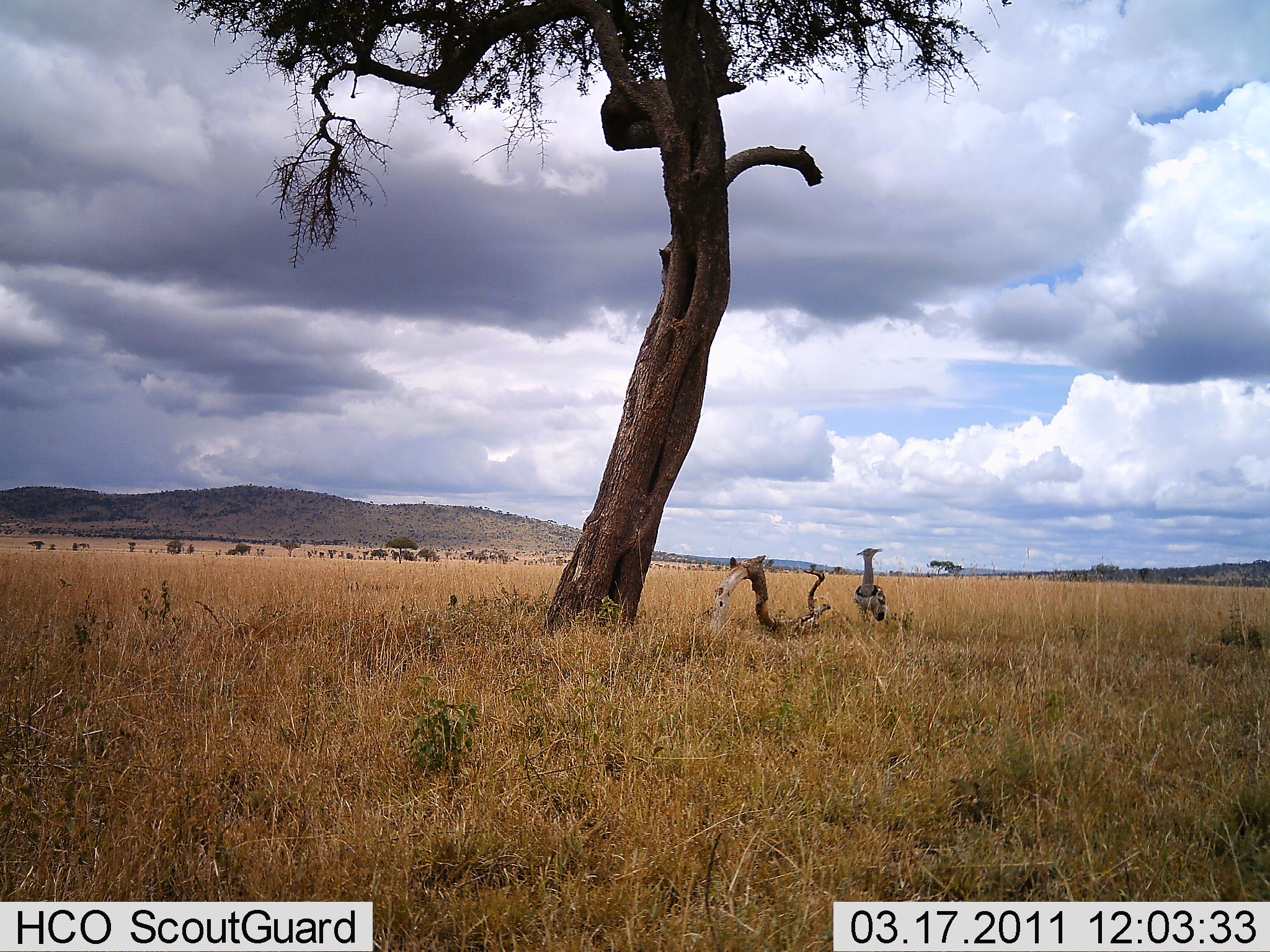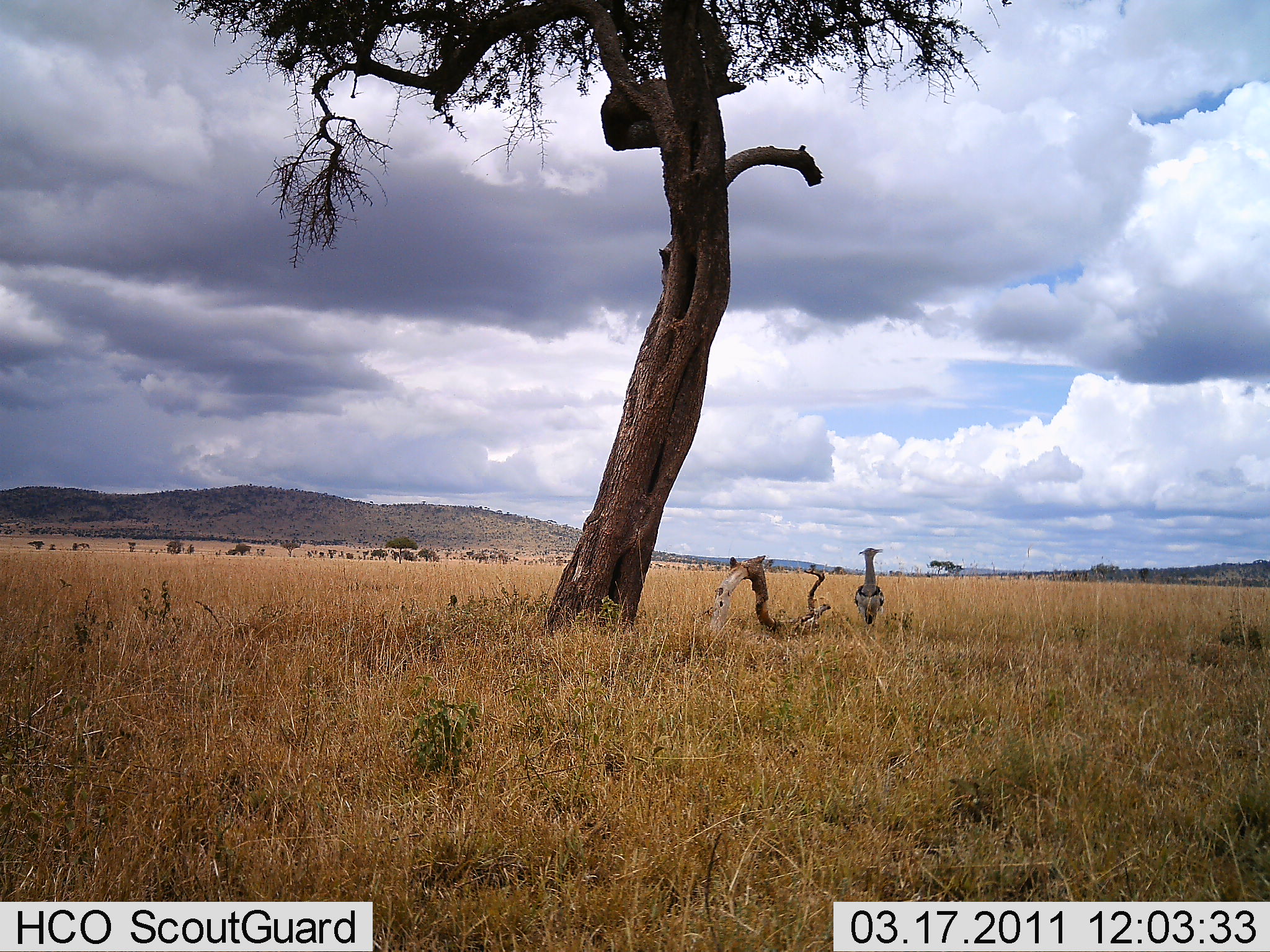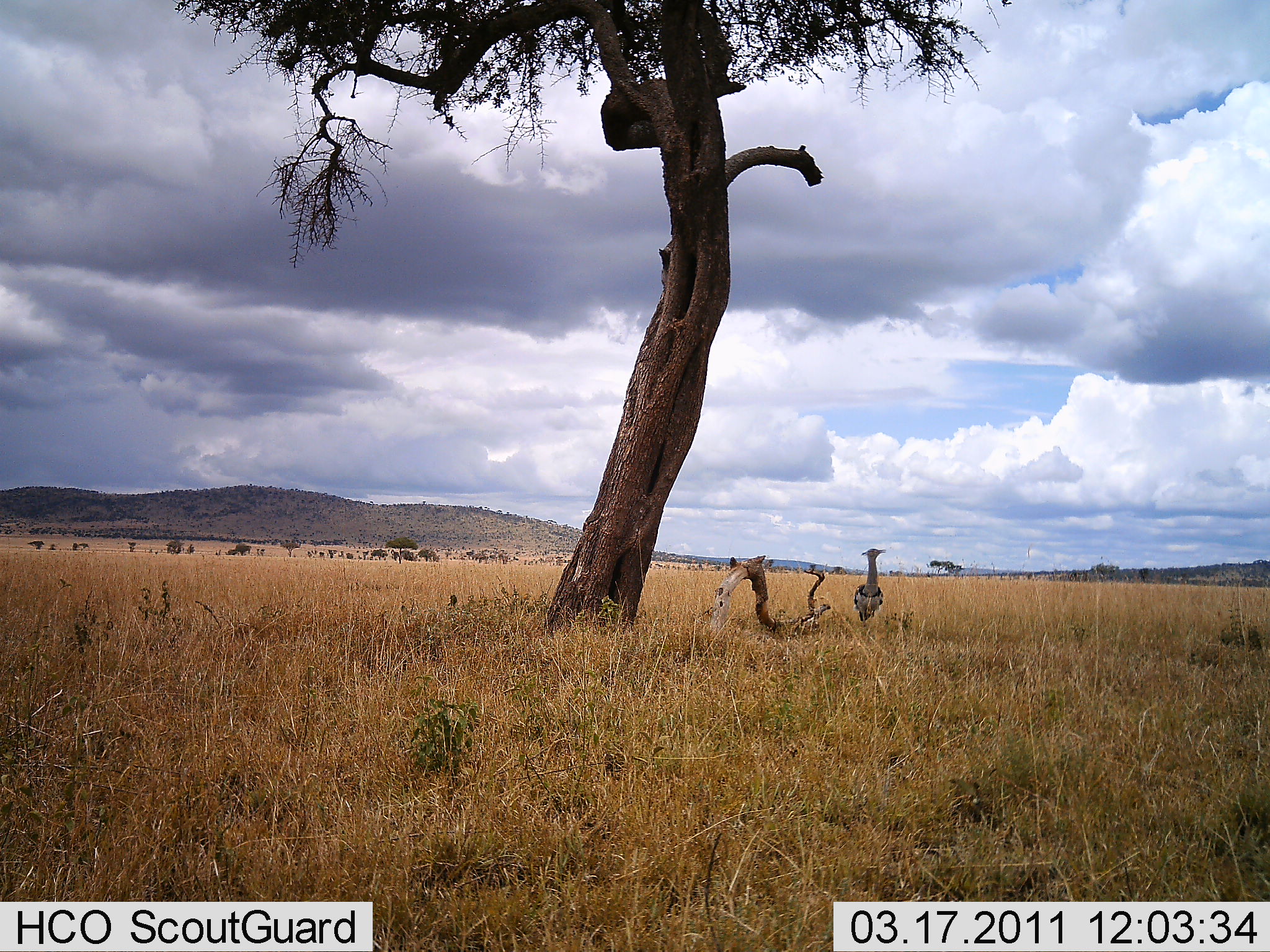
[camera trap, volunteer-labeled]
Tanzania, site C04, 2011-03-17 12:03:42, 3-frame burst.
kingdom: Animalia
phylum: Chordata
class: Aves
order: Otidiformes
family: Otididae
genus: Ardeotis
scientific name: Ardeotis kori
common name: kori bustard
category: koribustard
Koribustard (kori bustard) (Ardeotis kori), count 1. Behavior (volunteer vote fractions): standing 91%, resting 0%, moving 9%, interacting 0%. Young present (vote fraction): 0%. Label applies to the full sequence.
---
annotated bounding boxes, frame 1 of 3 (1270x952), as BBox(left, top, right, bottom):
animal: BBox(853, 548, 889, 628)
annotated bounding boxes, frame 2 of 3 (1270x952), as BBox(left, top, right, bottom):
animal: BBox(854, 546, 886, 628)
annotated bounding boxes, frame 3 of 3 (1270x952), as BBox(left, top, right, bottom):
animal: BBox(854, 547, 887, 628)